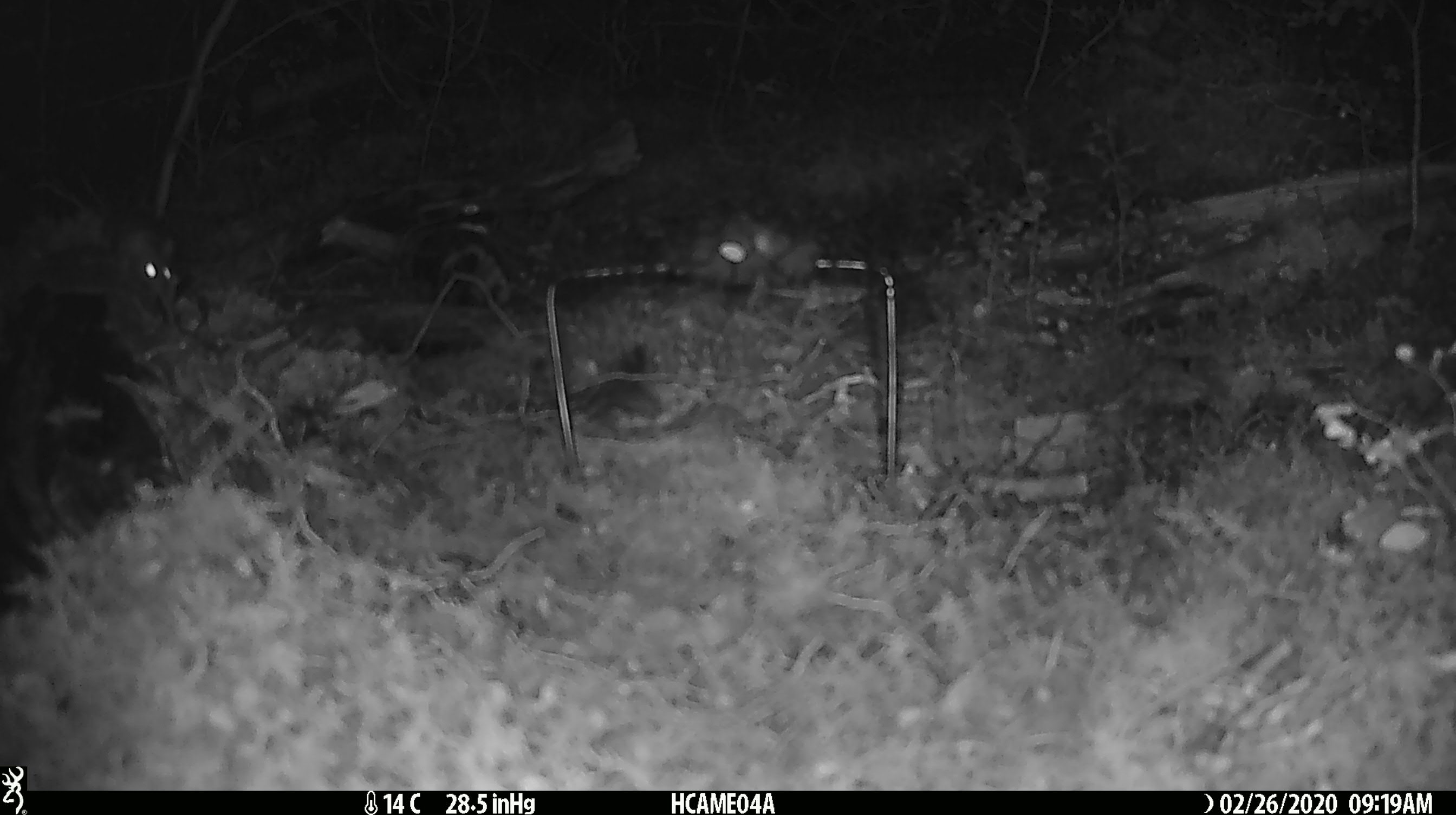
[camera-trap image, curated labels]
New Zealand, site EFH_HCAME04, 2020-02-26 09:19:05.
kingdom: Animalia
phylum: Chordata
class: Mammalia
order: Rodentia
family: Muridae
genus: Mus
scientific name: Mus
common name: mouse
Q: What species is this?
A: Mouse (Mus).